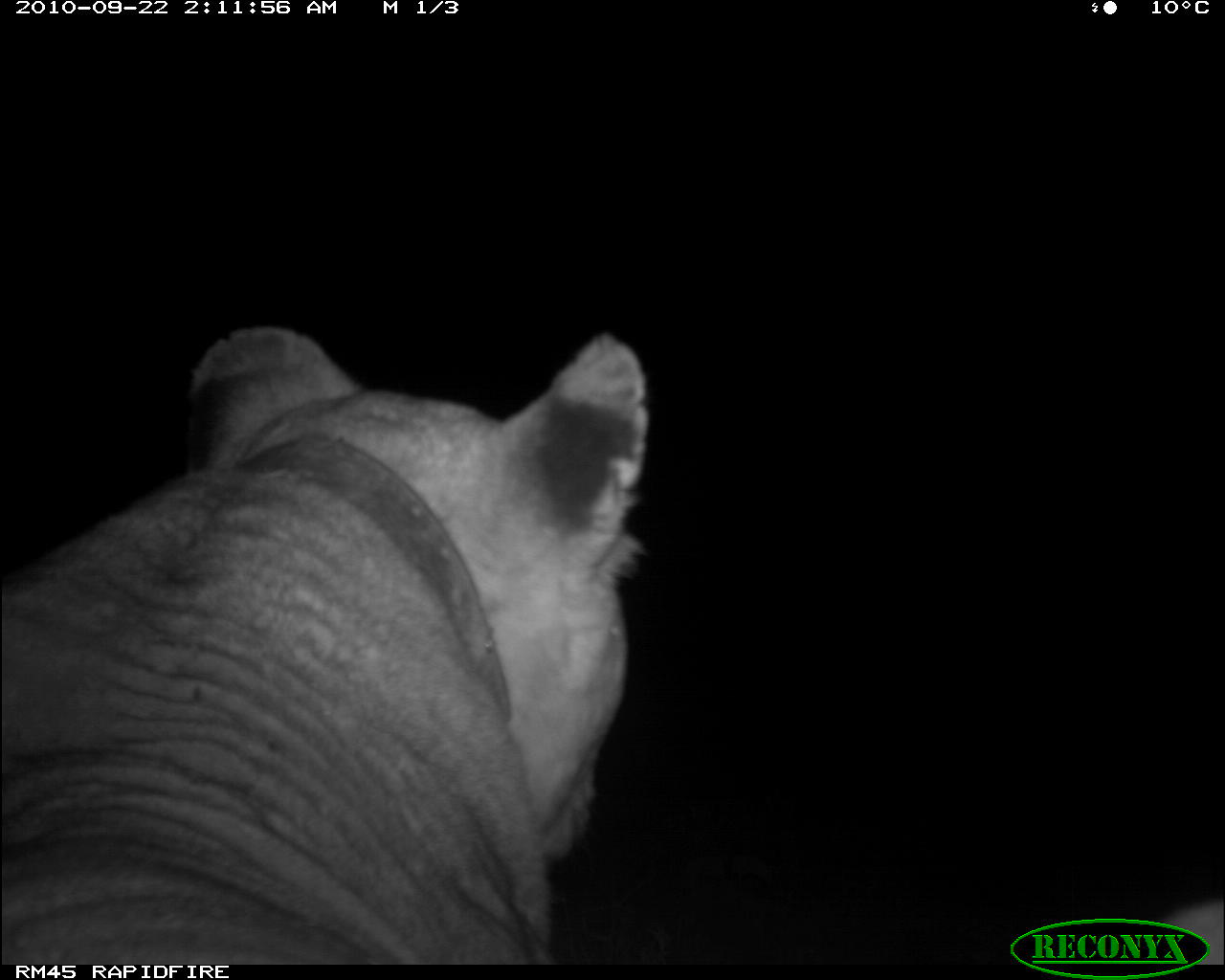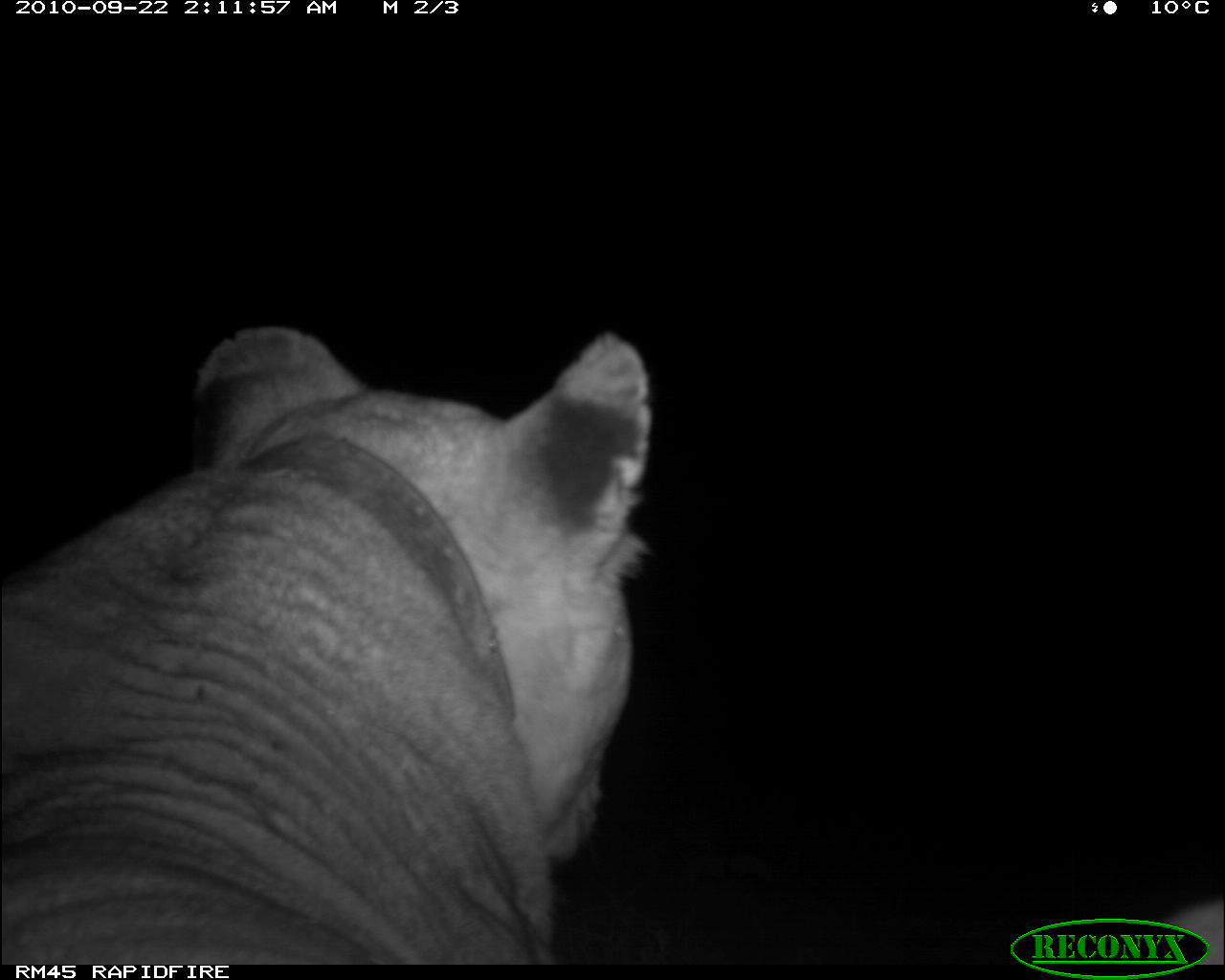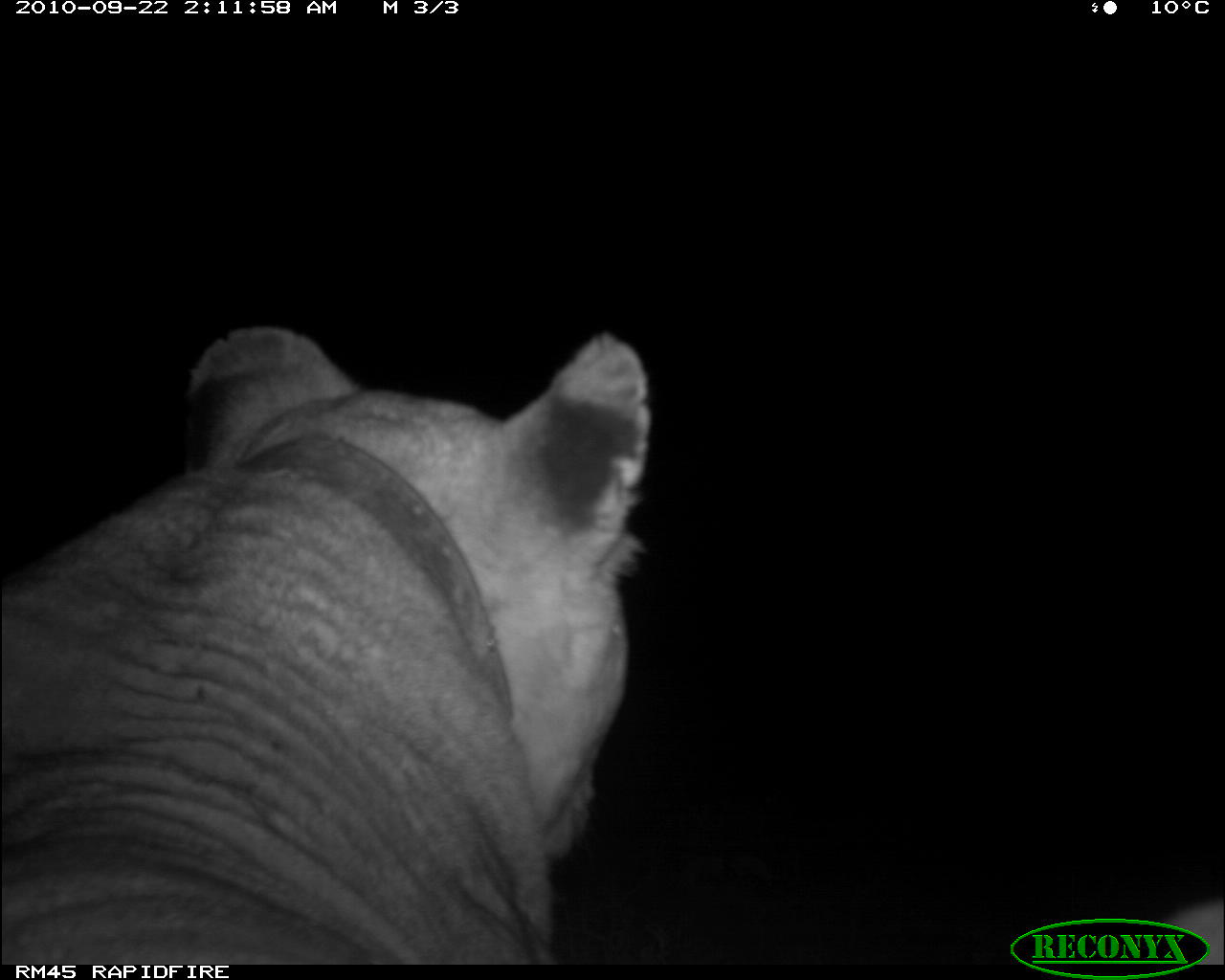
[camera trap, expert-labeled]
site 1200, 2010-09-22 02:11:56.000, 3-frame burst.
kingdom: Animalia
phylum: Chordata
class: Mammalia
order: Carnivora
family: Felidae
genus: Panthera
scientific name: Panthera leo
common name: lion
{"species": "Panthera leo (lion)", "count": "1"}